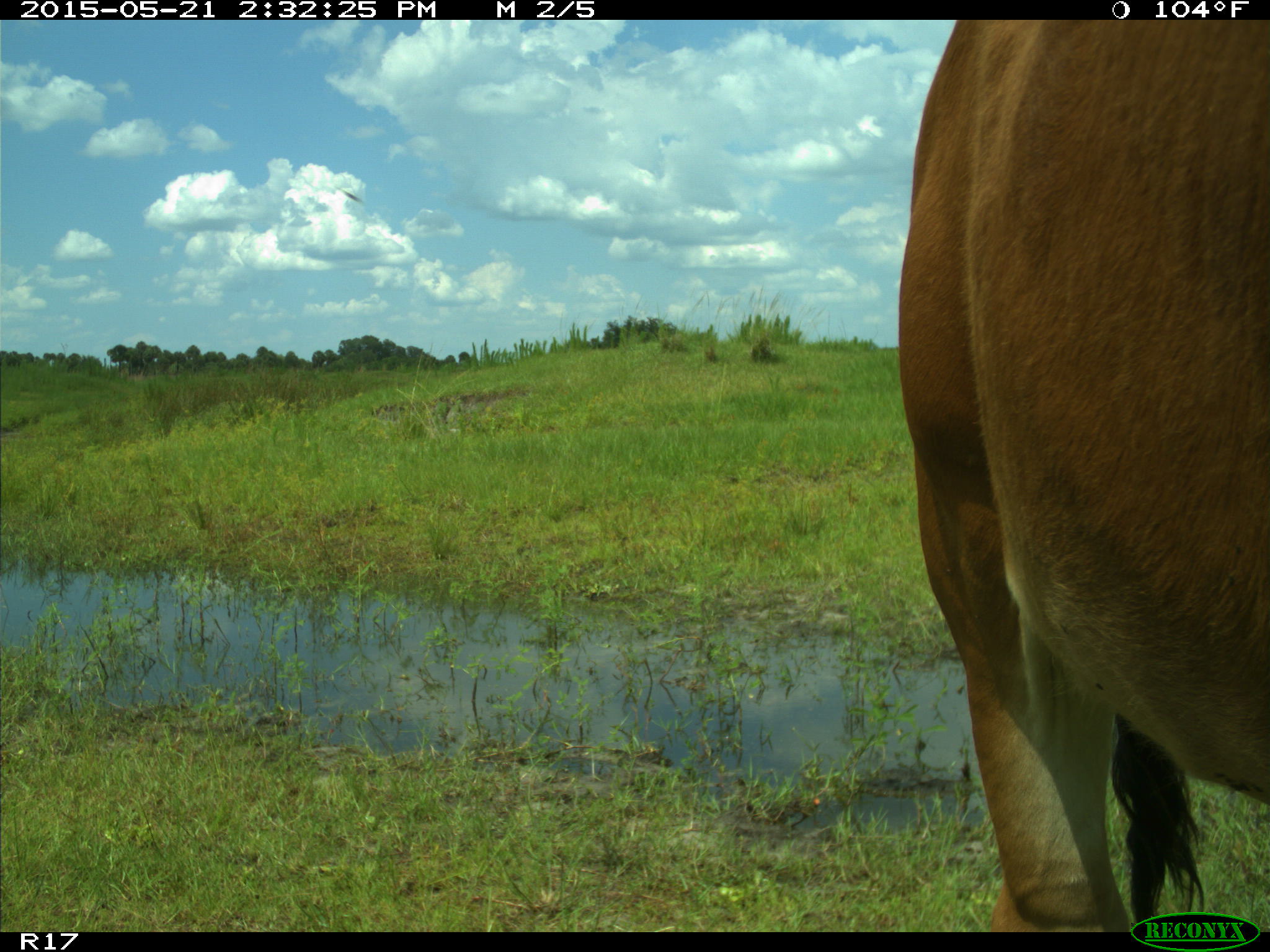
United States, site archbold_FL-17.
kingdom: Animalia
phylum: Chordata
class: Mammalia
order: Artiodactyla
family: Bovidae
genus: Bos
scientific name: Bos taurus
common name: domestic cow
Bos taurus (domestic cow).